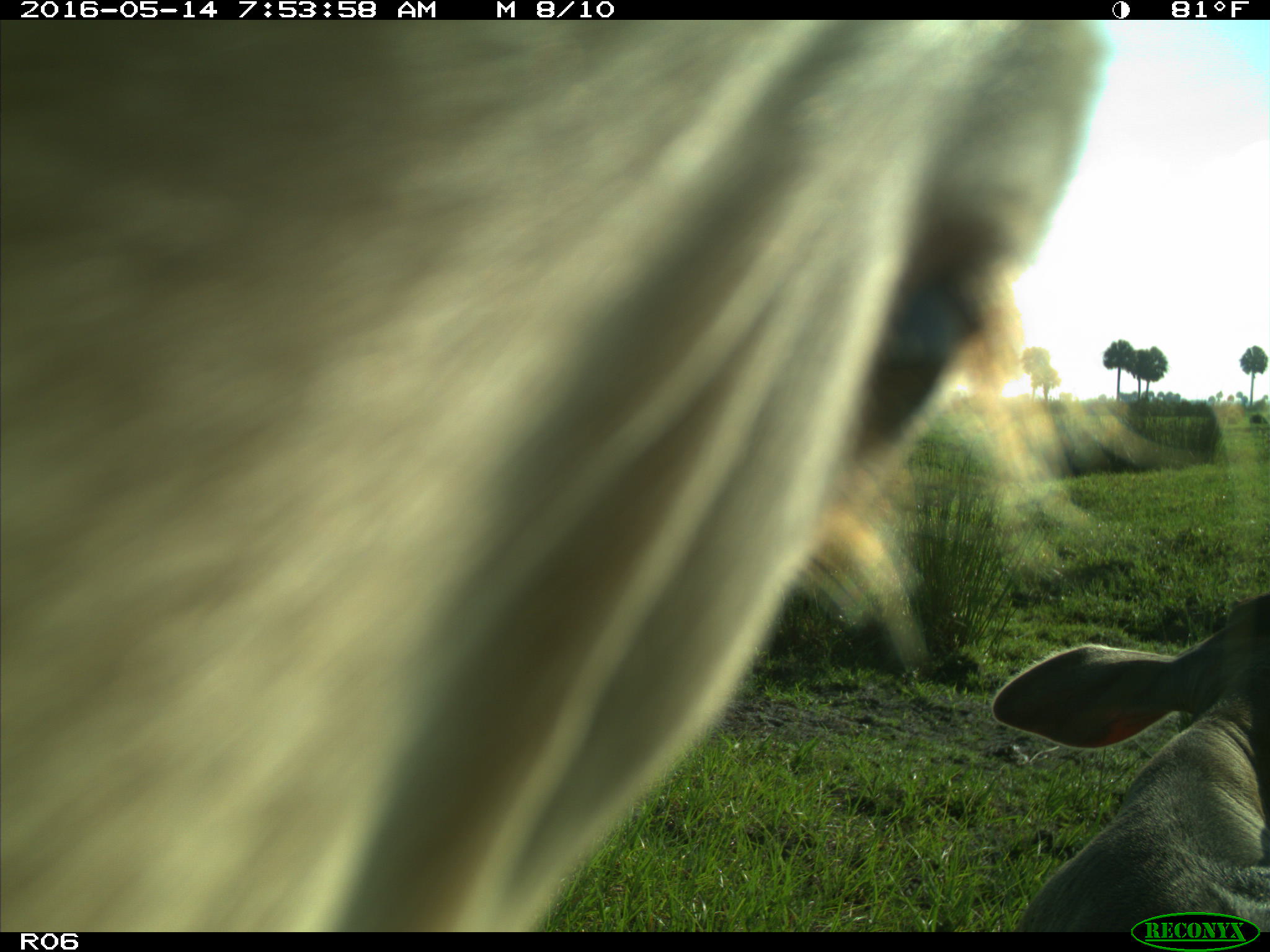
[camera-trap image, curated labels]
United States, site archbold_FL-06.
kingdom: Animalia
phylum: Chordata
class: Mammalia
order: Artiodactyla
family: Bovidae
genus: Bos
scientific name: Bos taurus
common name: domestic cow